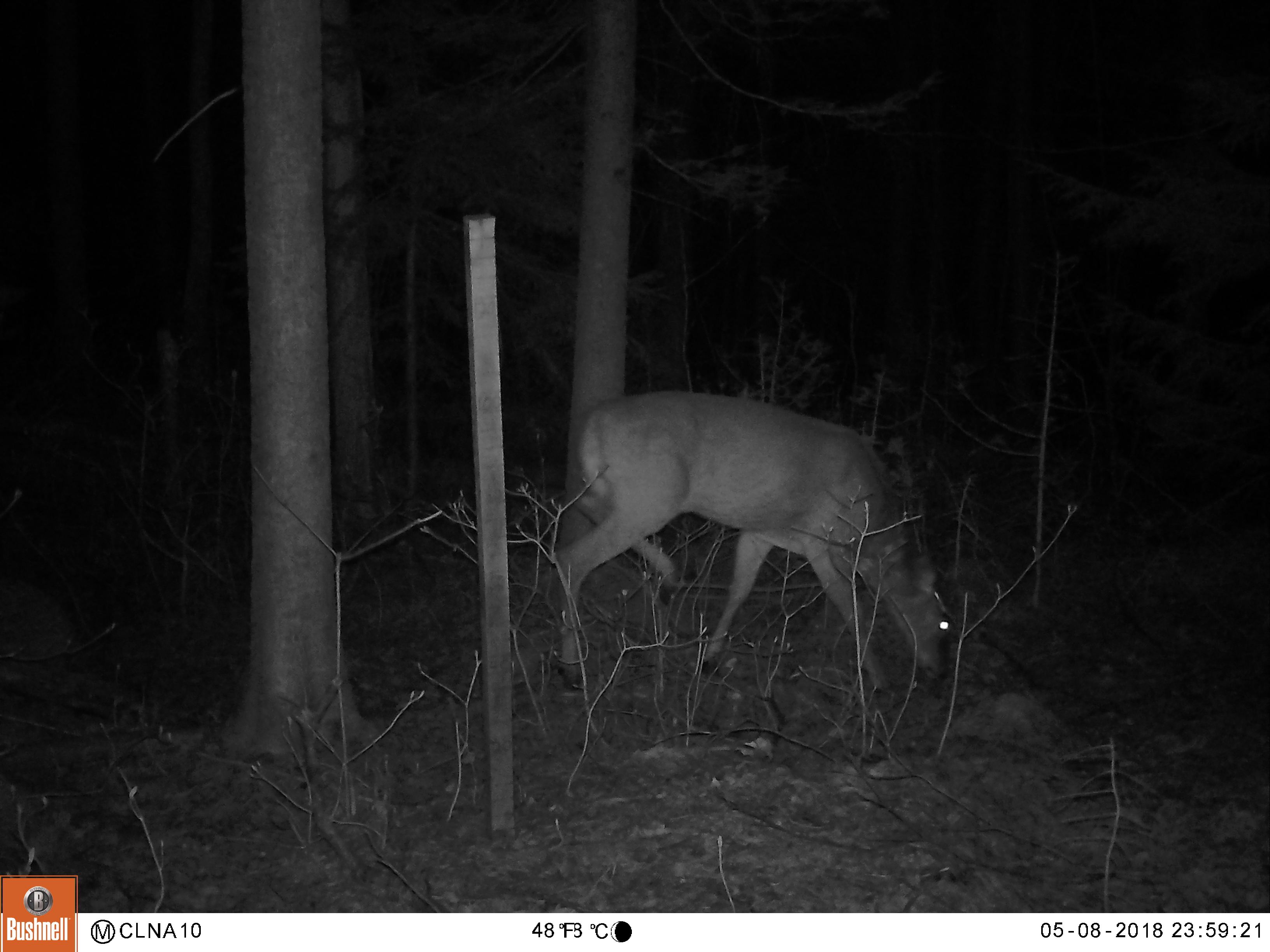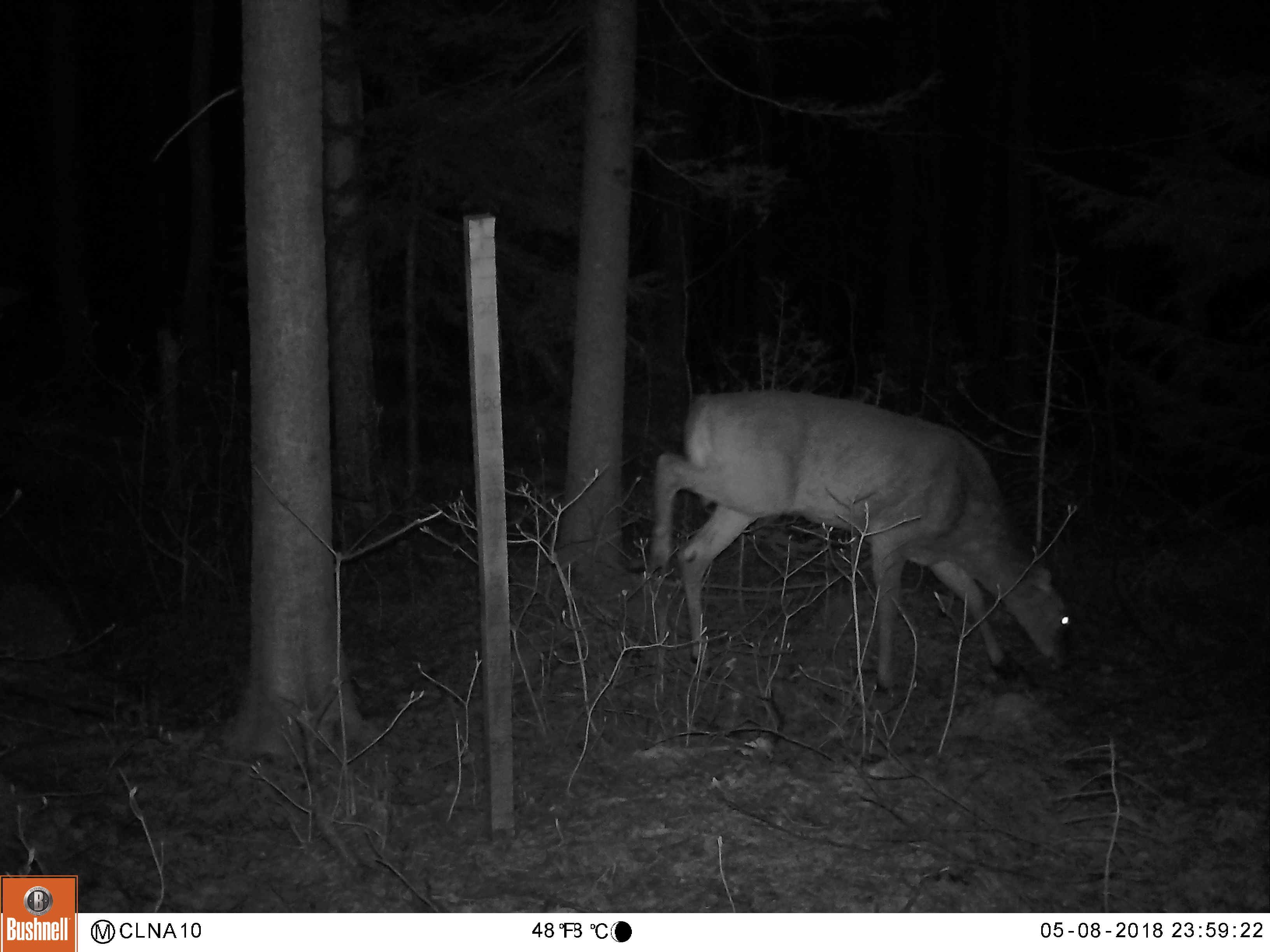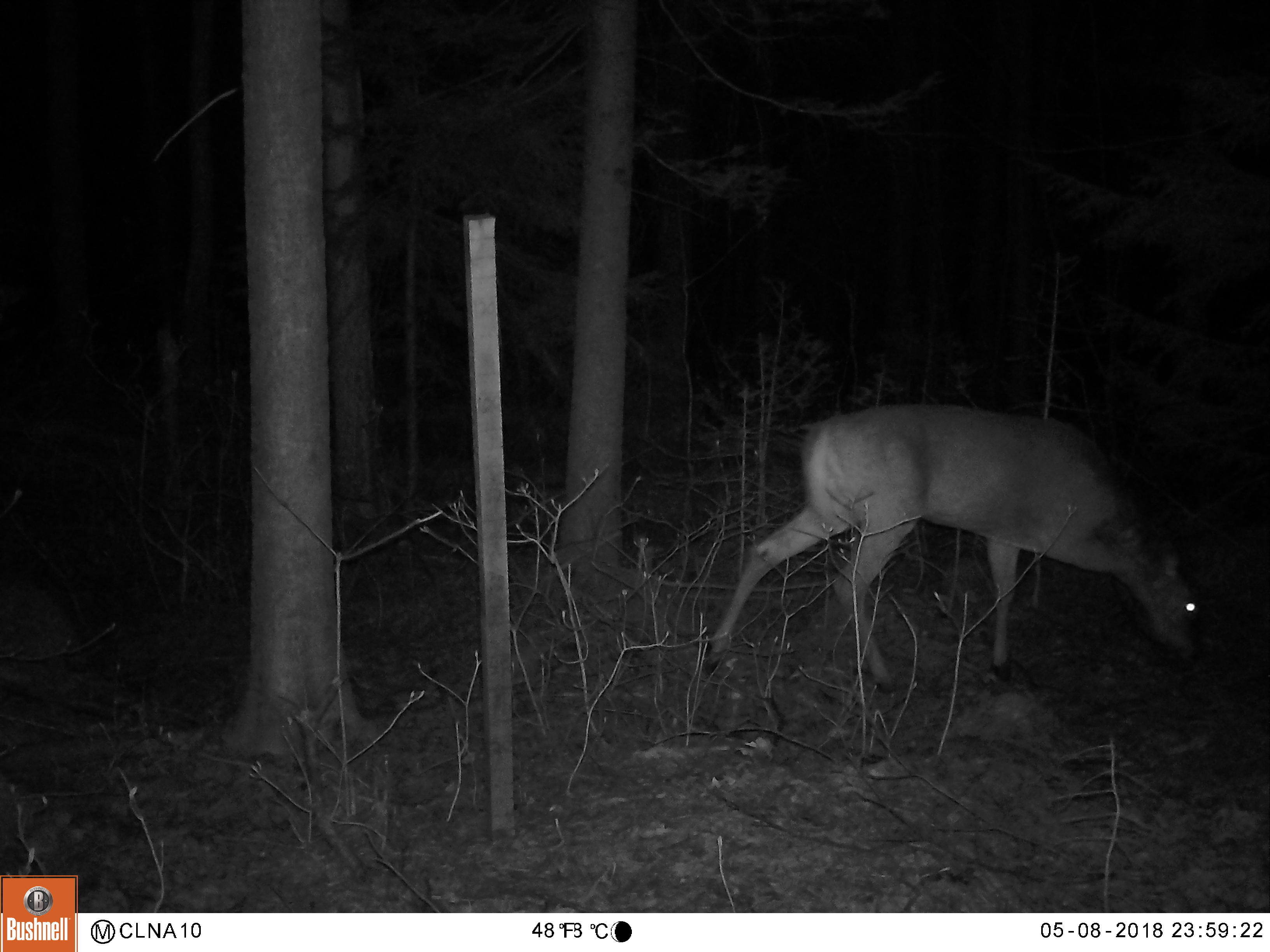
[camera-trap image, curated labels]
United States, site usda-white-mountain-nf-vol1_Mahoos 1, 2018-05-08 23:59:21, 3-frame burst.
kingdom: Animalia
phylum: Chordata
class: Mammalia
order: Artiodactyla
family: Cervidae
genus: Odocoileus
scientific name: Odocoileus virginianus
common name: white-tailed deer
White-tailed deer (Odocoileus virginianus).